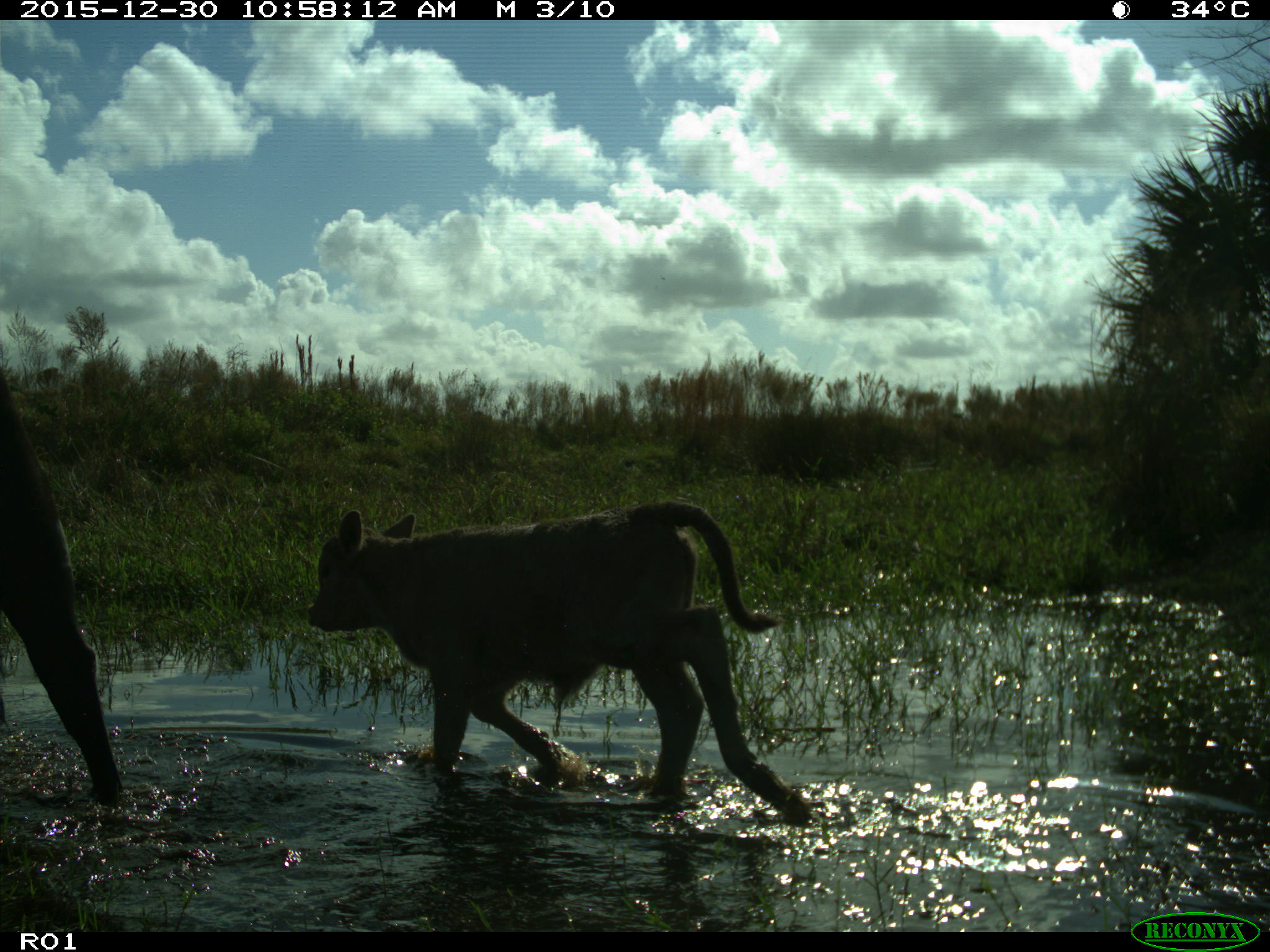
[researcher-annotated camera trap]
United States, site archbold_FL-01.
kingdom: Animalia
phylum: Chordata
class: Mammalia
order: Artiodactyla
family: Bovidae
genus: Bos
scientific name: Bos taurus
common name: domestic cow